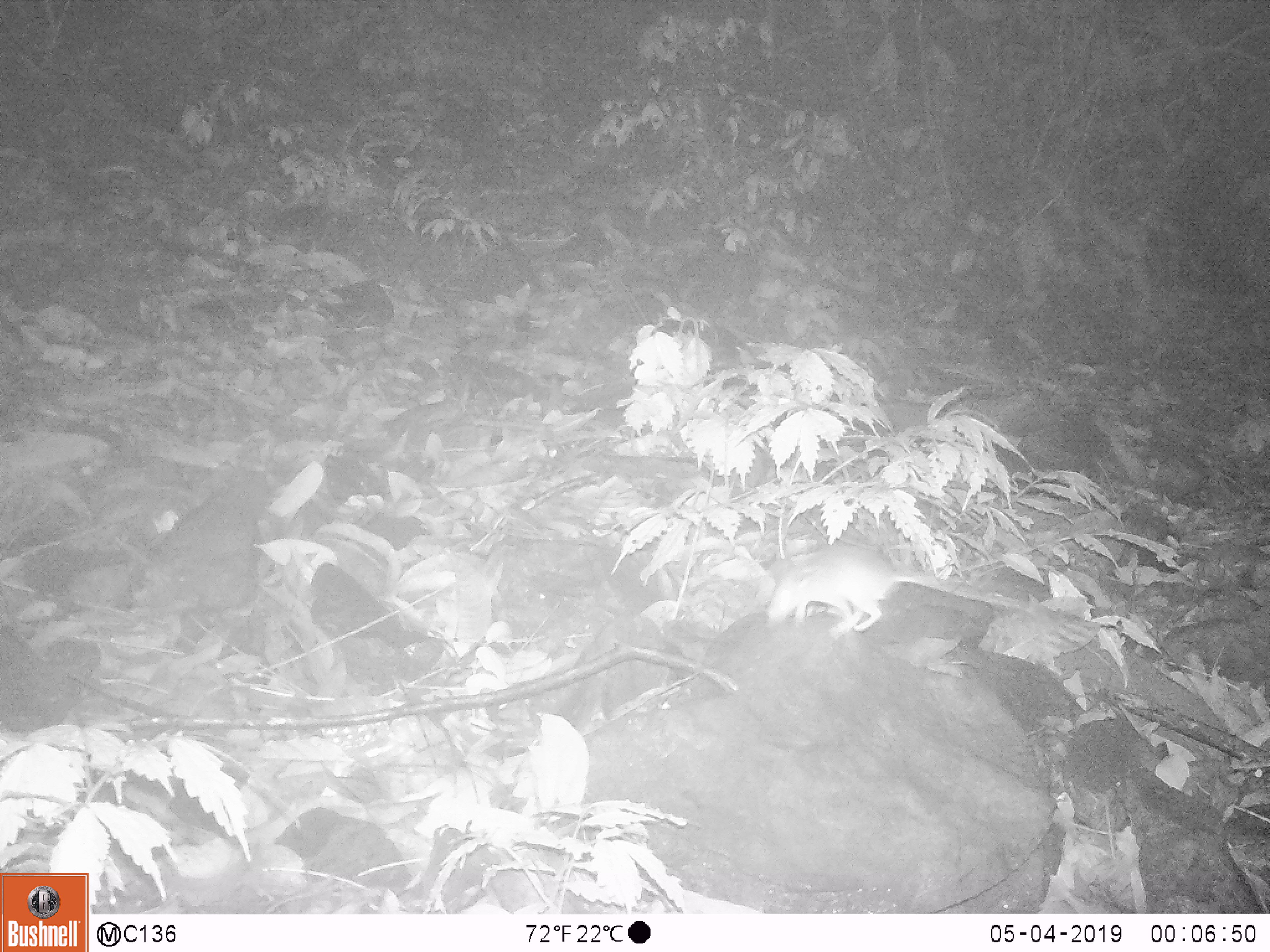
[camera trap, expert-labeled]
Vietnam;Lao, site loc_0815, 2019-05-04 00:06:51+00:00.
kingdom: Animalia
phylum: Chordata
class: Mammalia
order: Rodentia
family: Muridae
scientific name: Muridae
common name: old-world mice and rats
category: unidentified murid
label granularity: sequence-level